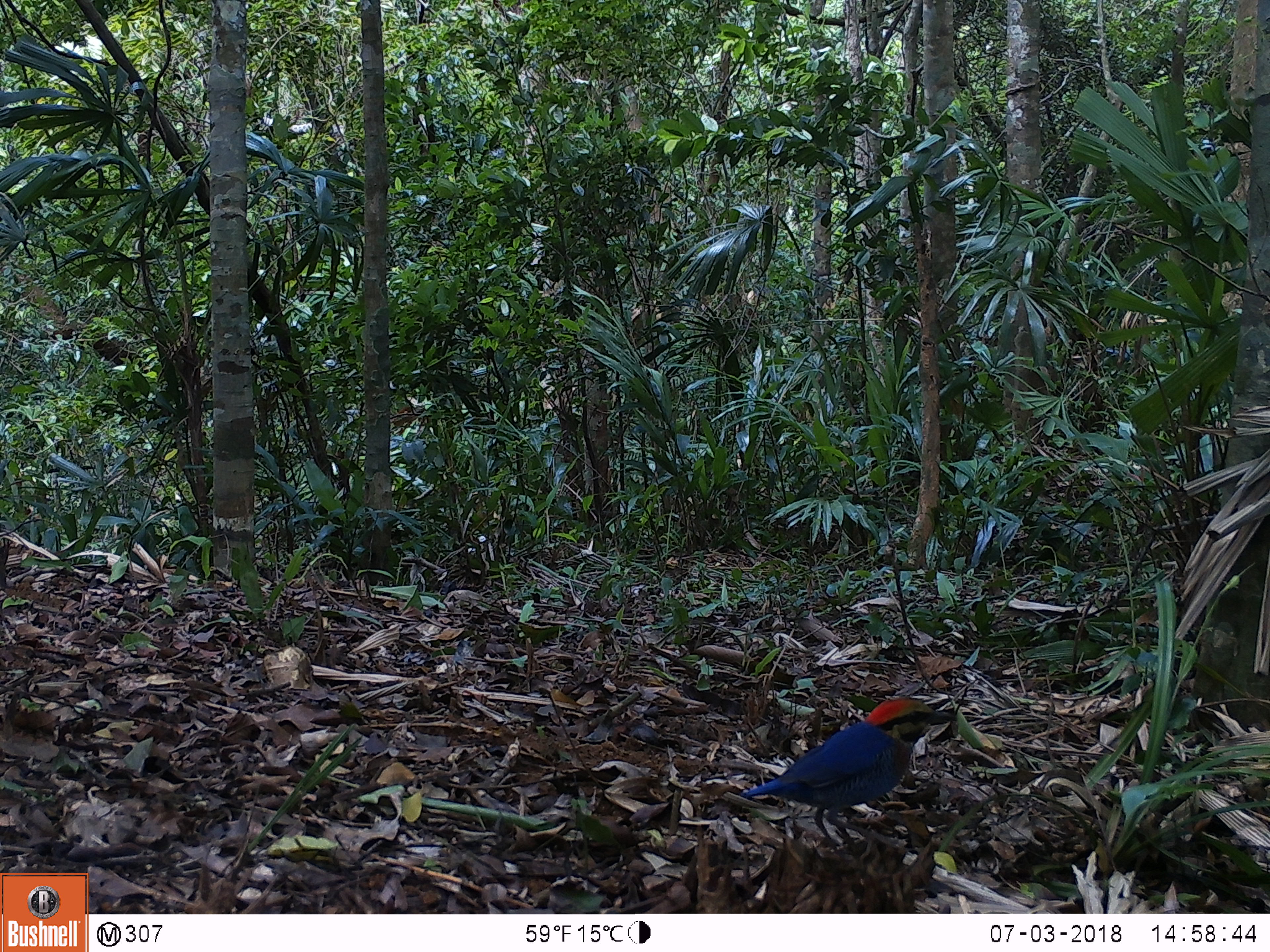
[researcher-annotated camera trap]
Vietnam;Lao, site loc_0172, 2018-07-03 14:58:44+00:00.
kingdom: Animalia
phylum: Chordata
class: Aves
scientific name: Aves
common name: bird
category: unidentified bird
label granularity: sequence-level